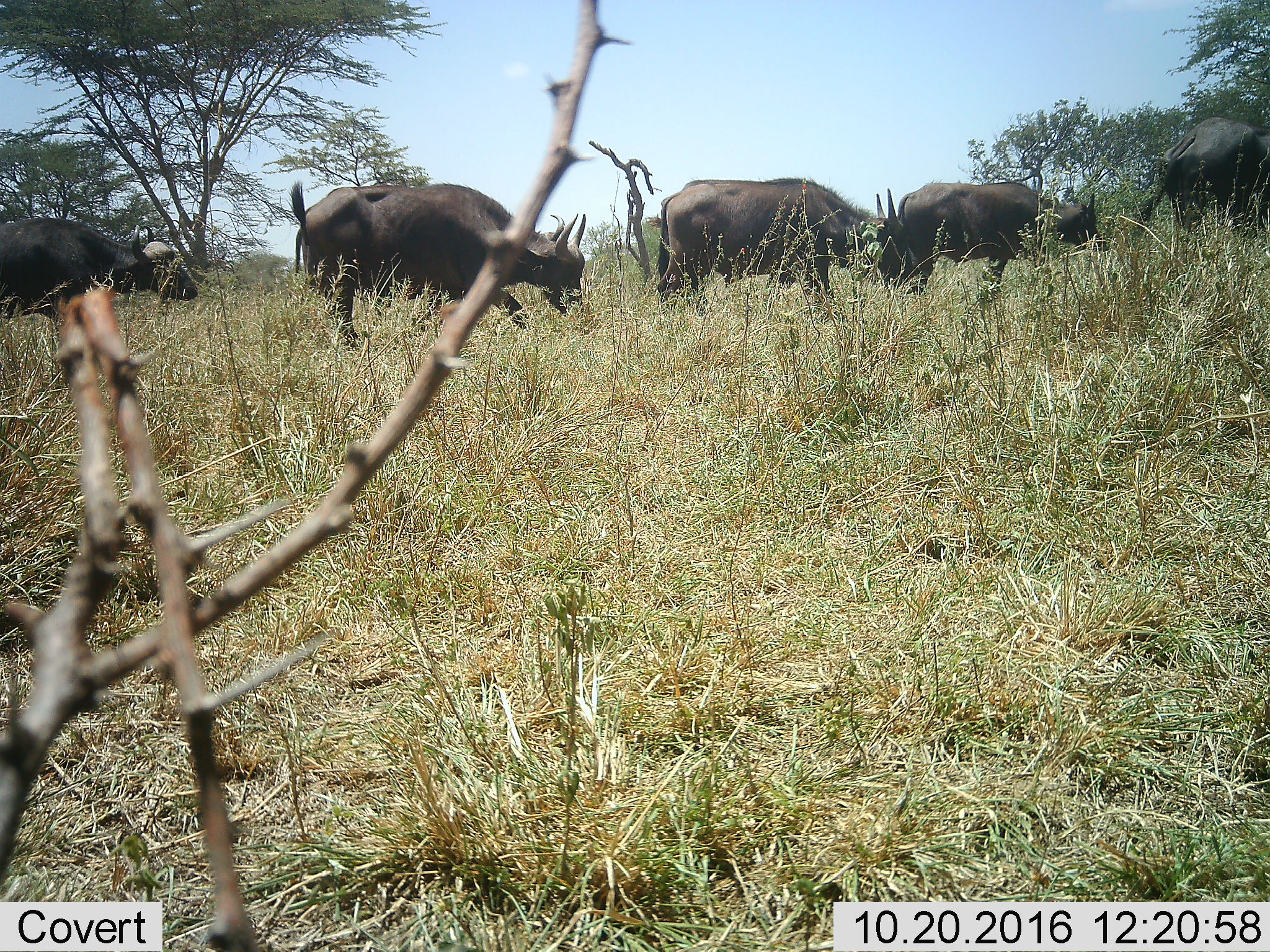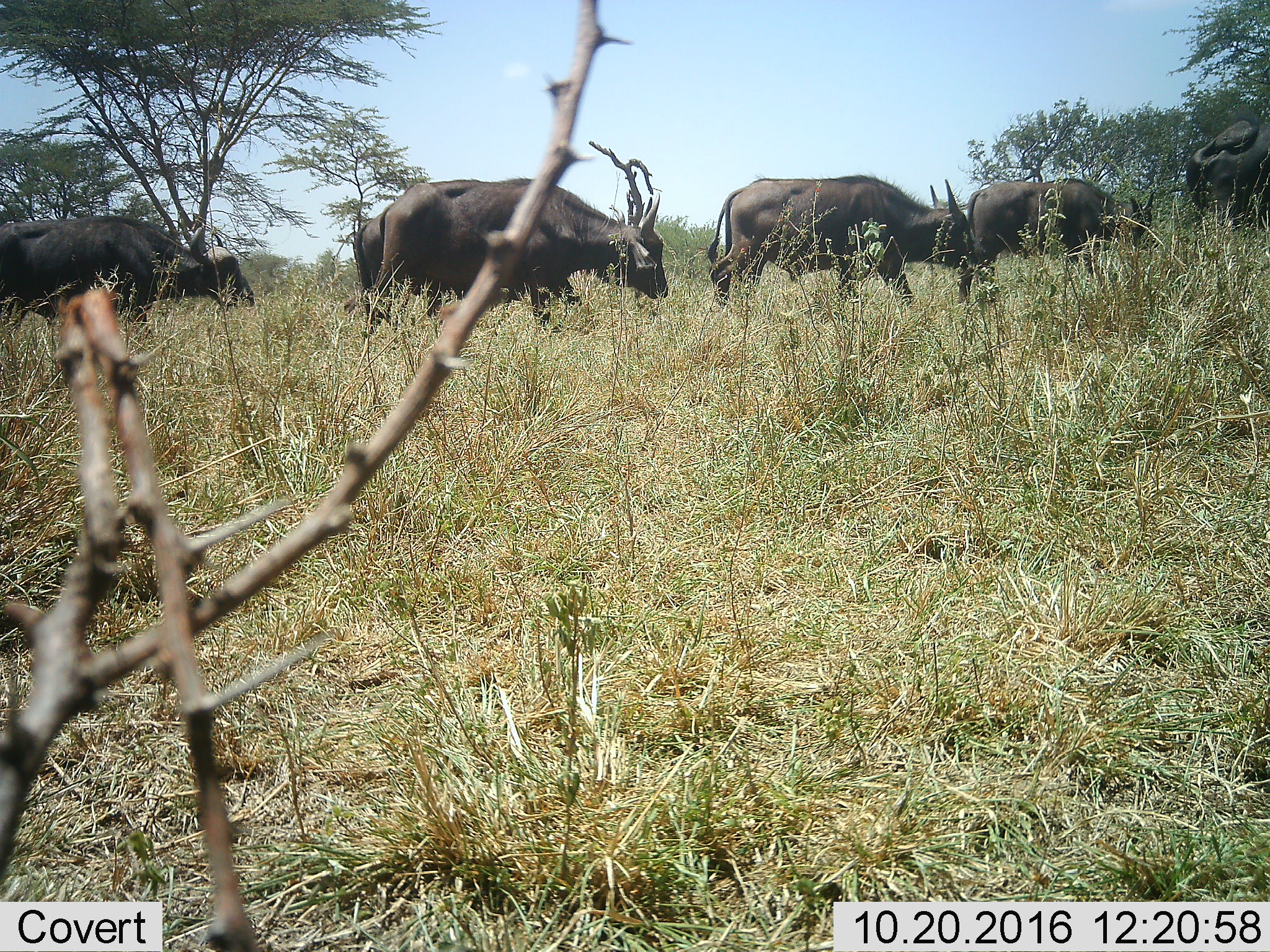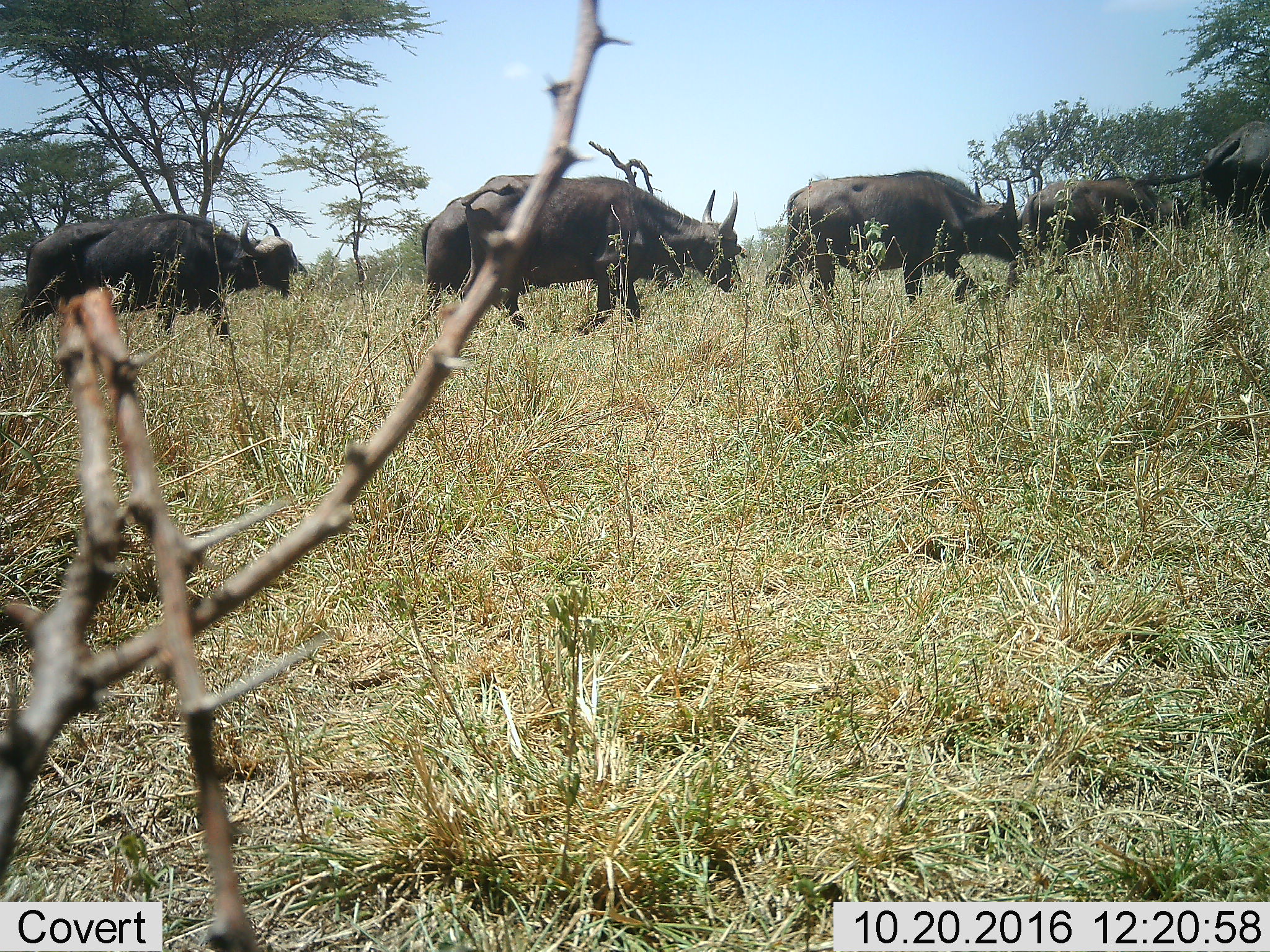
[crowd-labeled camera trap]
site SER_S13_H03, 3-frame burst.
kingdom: Animalia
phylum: Chordata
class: Mammalia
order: Artiodactyla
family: Bovidae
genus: Syncerus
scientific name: Syncerus caffer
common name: african buffalo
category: buffalo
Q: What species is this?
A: Buffalo (african buffalo) (Syncerus caffer).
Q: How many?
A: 5.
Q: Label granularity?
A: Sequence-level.